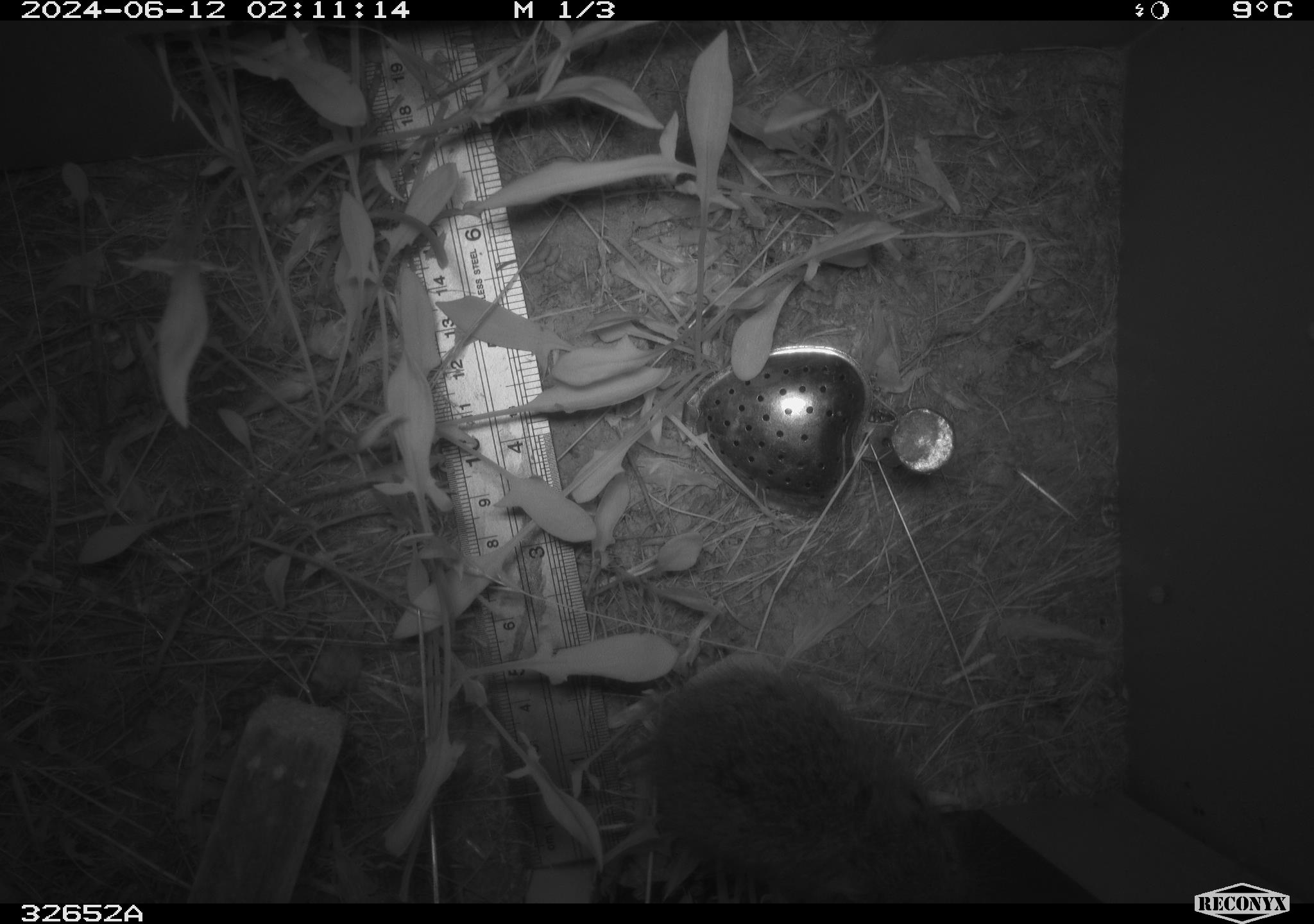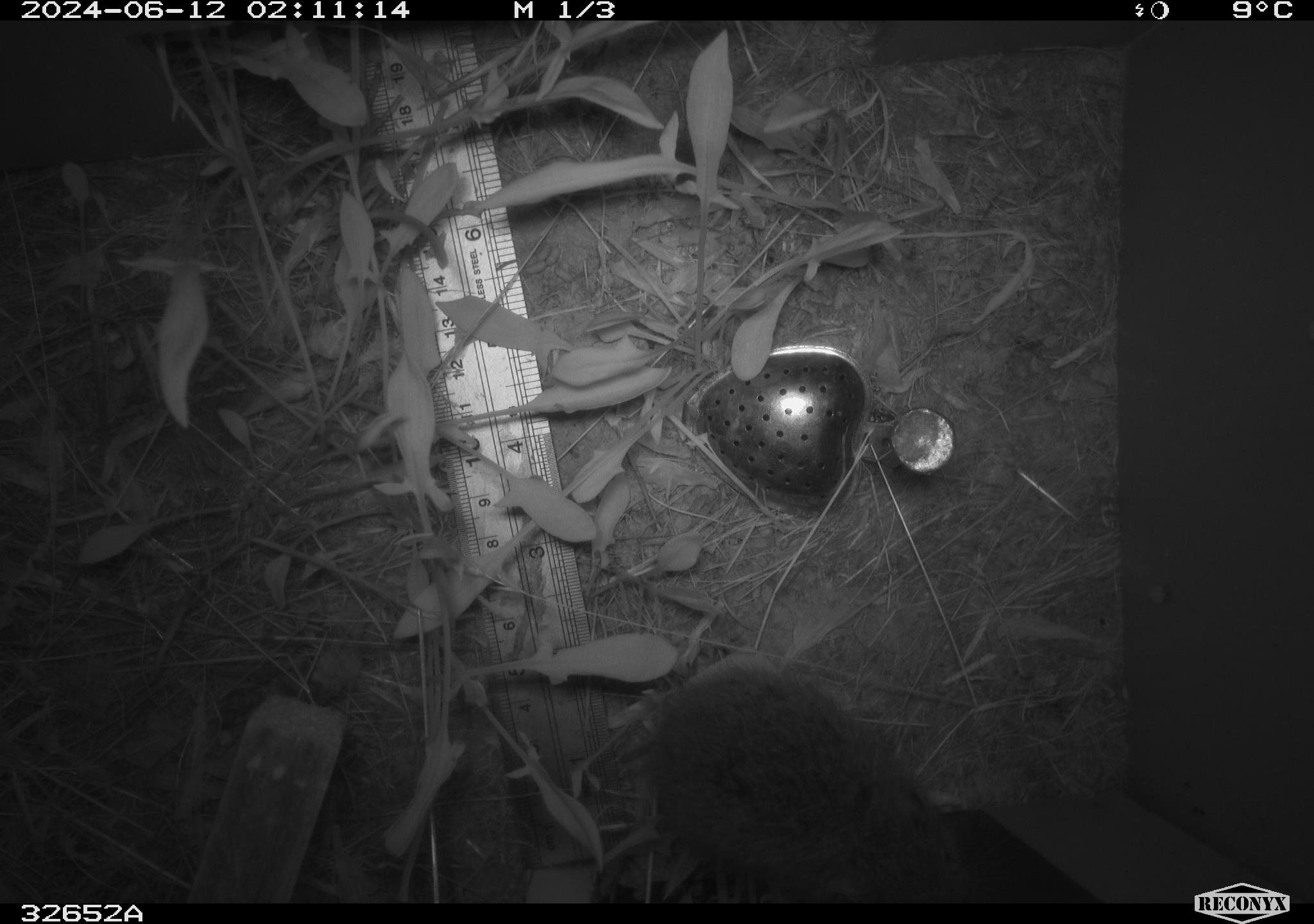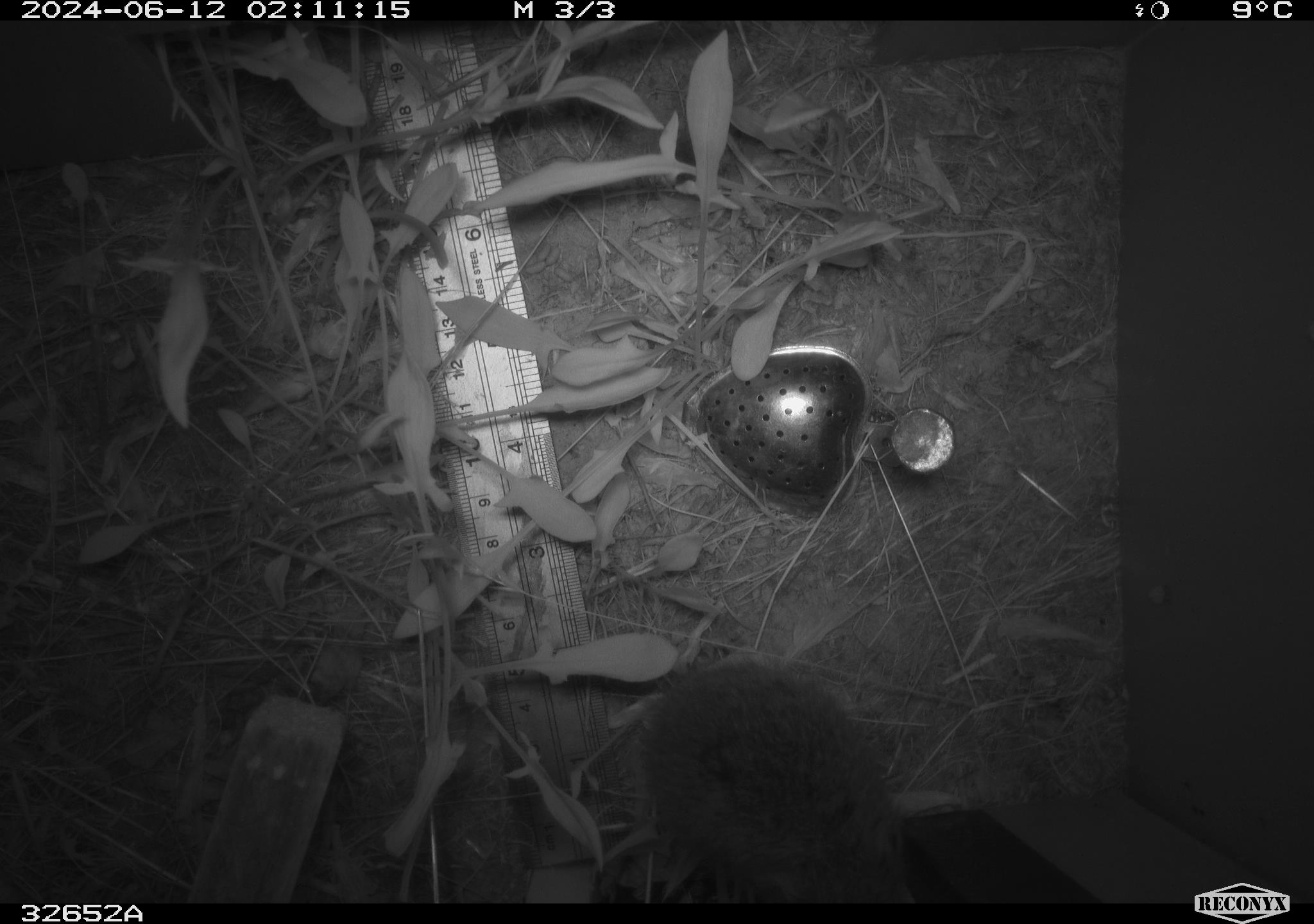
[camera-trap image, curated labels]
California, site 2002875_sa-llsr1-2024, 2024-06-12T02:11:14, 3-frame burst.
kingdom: Animalia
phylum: Chordata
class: Mammalia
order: Rodentia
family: Cricetidae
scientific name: Arvicolinae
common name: voles, lemmings, and muskrats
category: arvicolinae subfamily